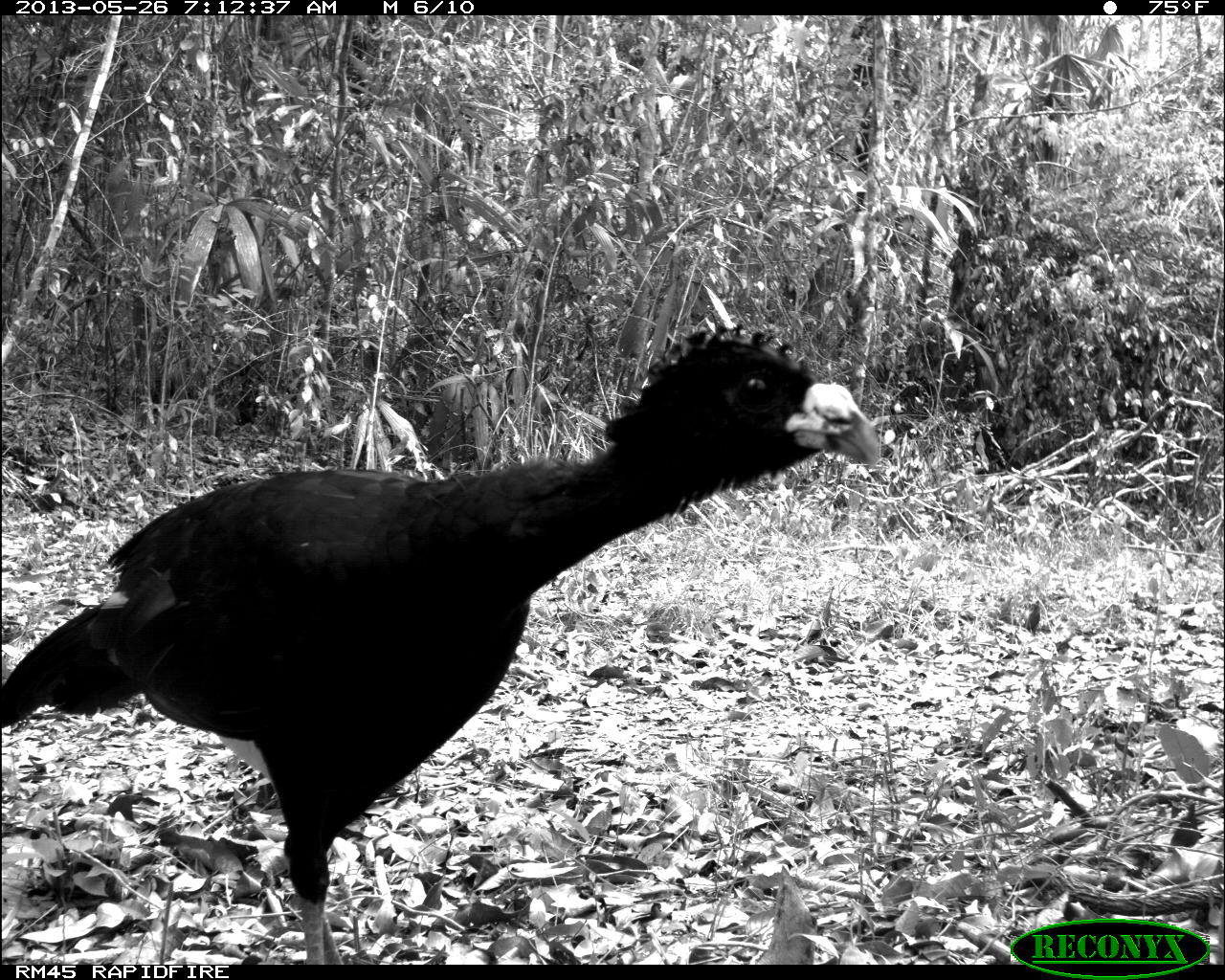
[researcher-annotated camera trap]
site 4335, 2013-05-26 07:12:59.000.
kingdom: Animalia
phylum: Chordata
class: Aves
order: Galliformes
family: Cracidae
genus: Crax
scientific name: Crax rubra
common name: great curassow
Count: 1.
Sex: male.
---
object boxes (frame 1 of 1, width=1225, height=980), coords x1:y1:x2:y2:
crax rubra: 0:320:882:963